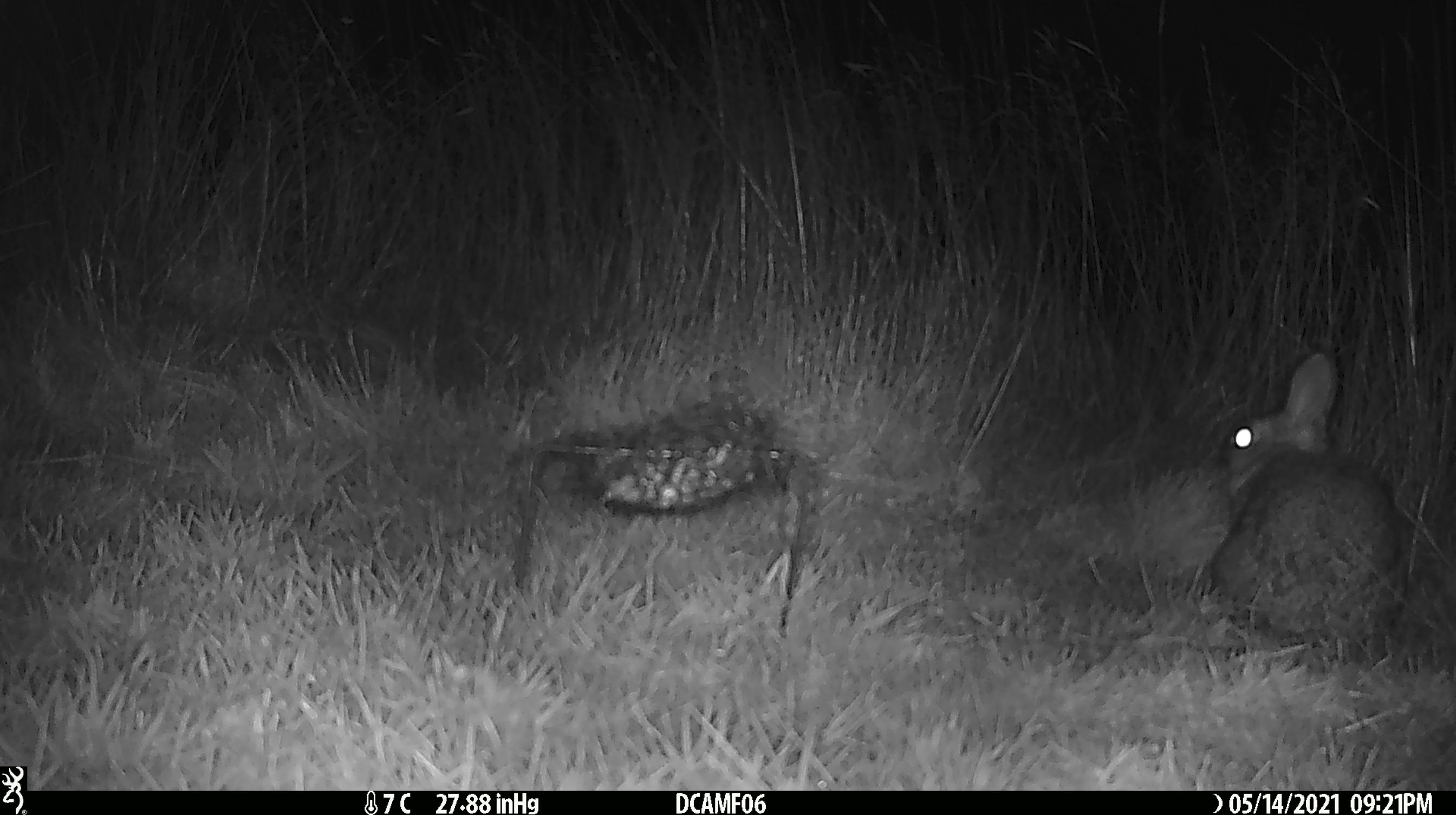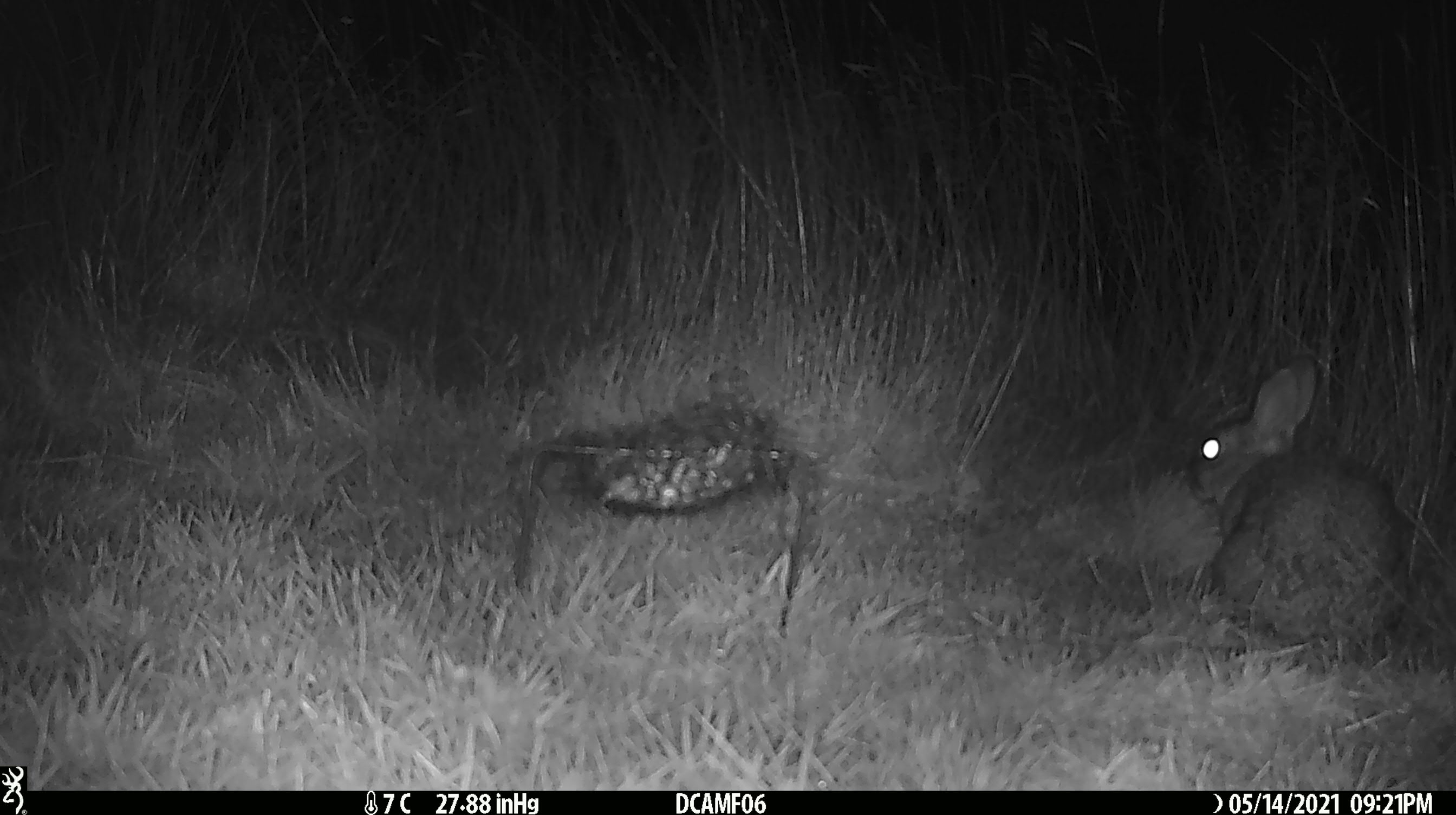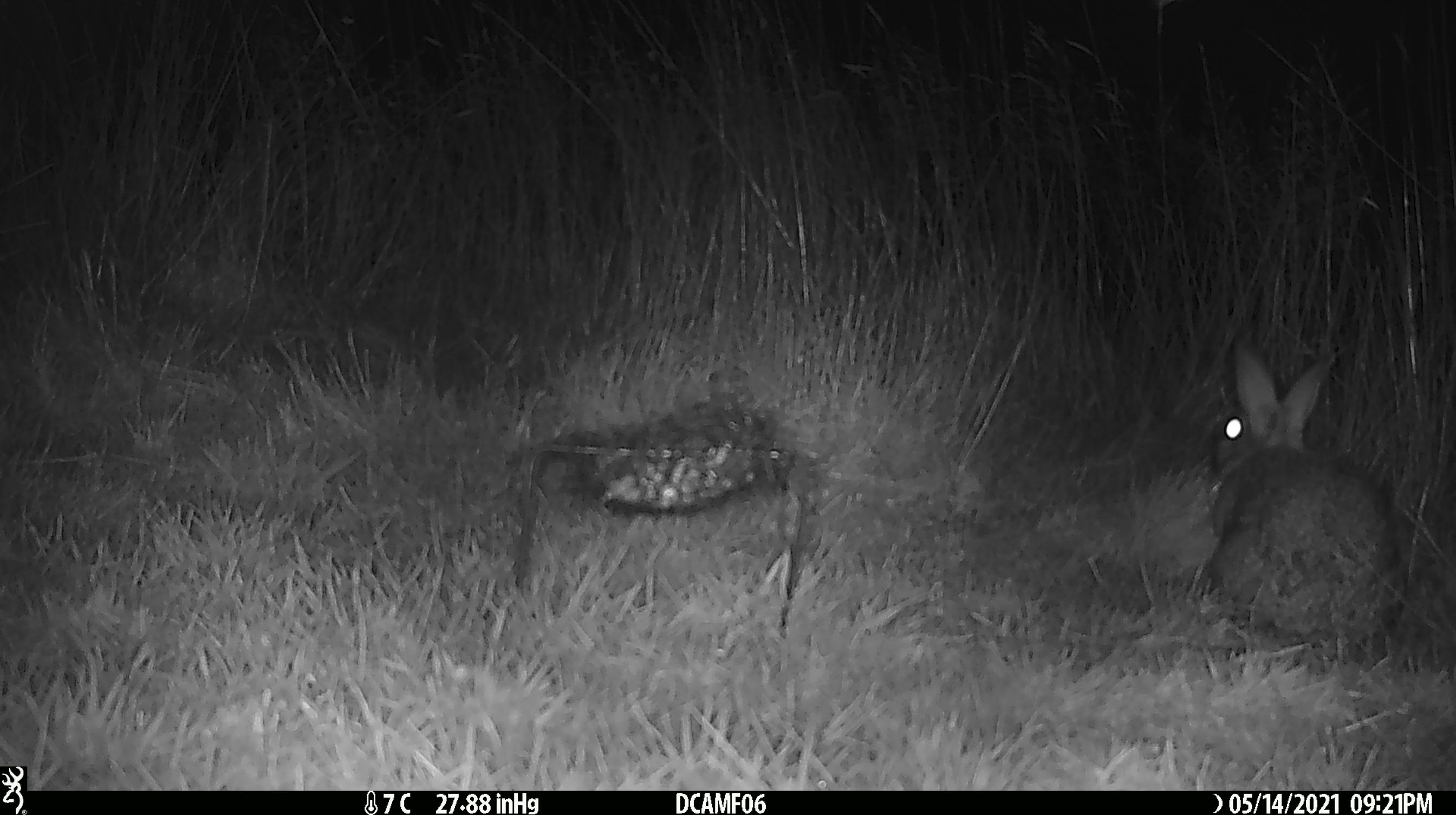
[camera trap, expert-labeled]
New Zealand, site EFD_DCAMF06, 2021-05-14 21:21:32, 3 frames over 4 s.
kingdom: Animalia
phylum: Chordata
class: Mammalia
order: Lagomorpha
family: Leporidae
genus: Oryctolagus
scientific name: Oryctolagus cuniculus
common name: european rabbit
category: rabbit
Rabbit (european rabbit) (Oryctolagus cuniculus).